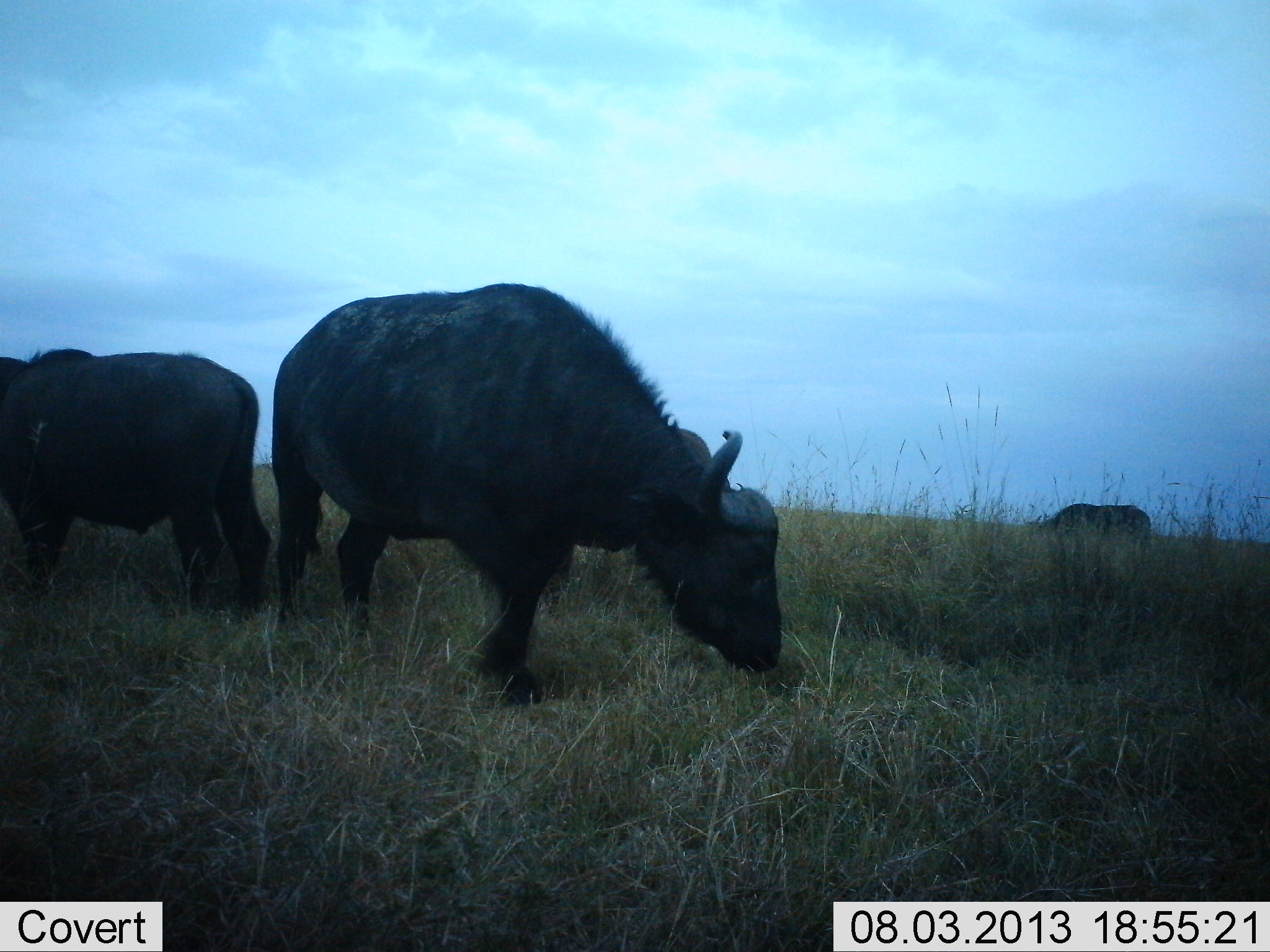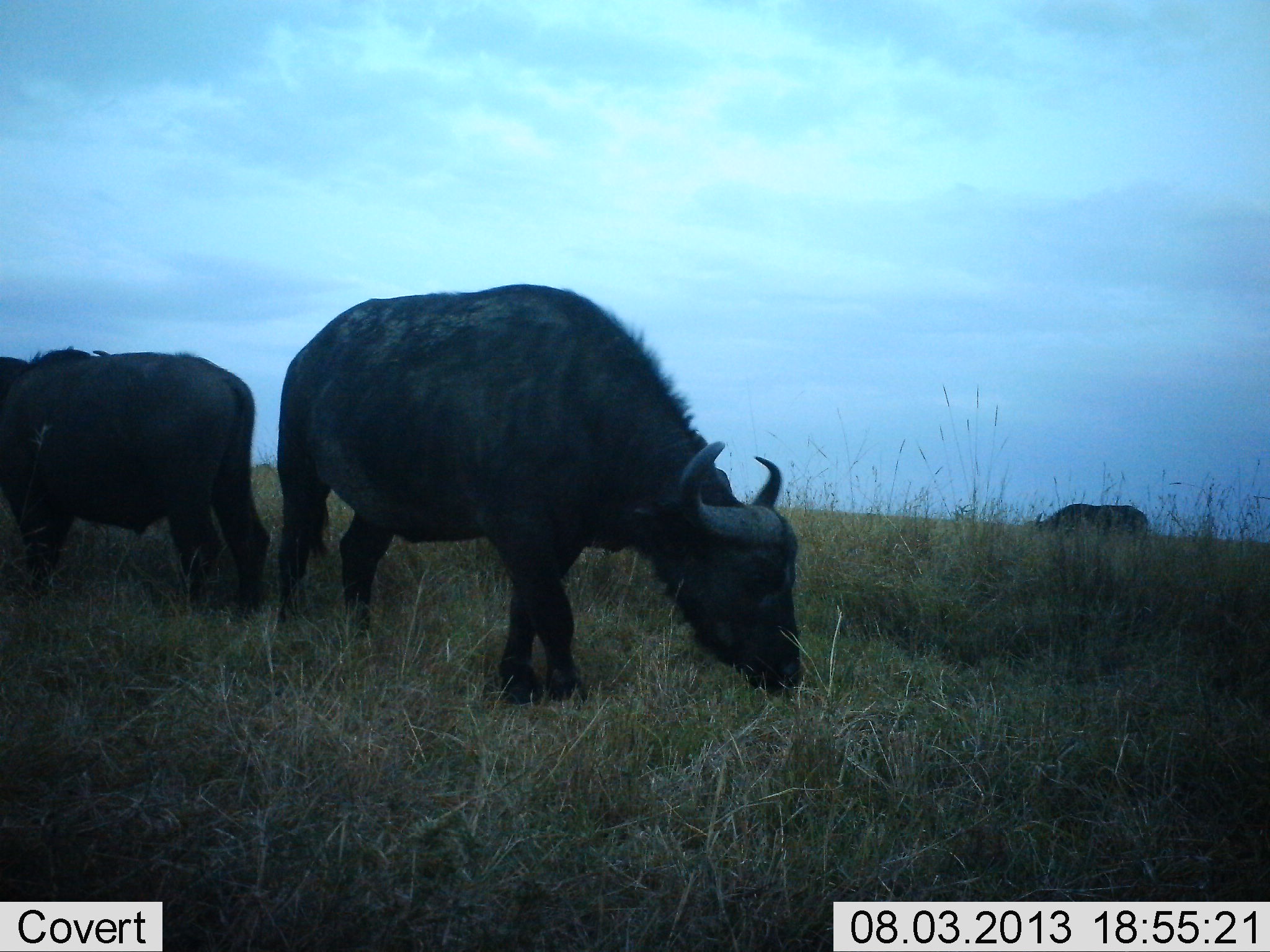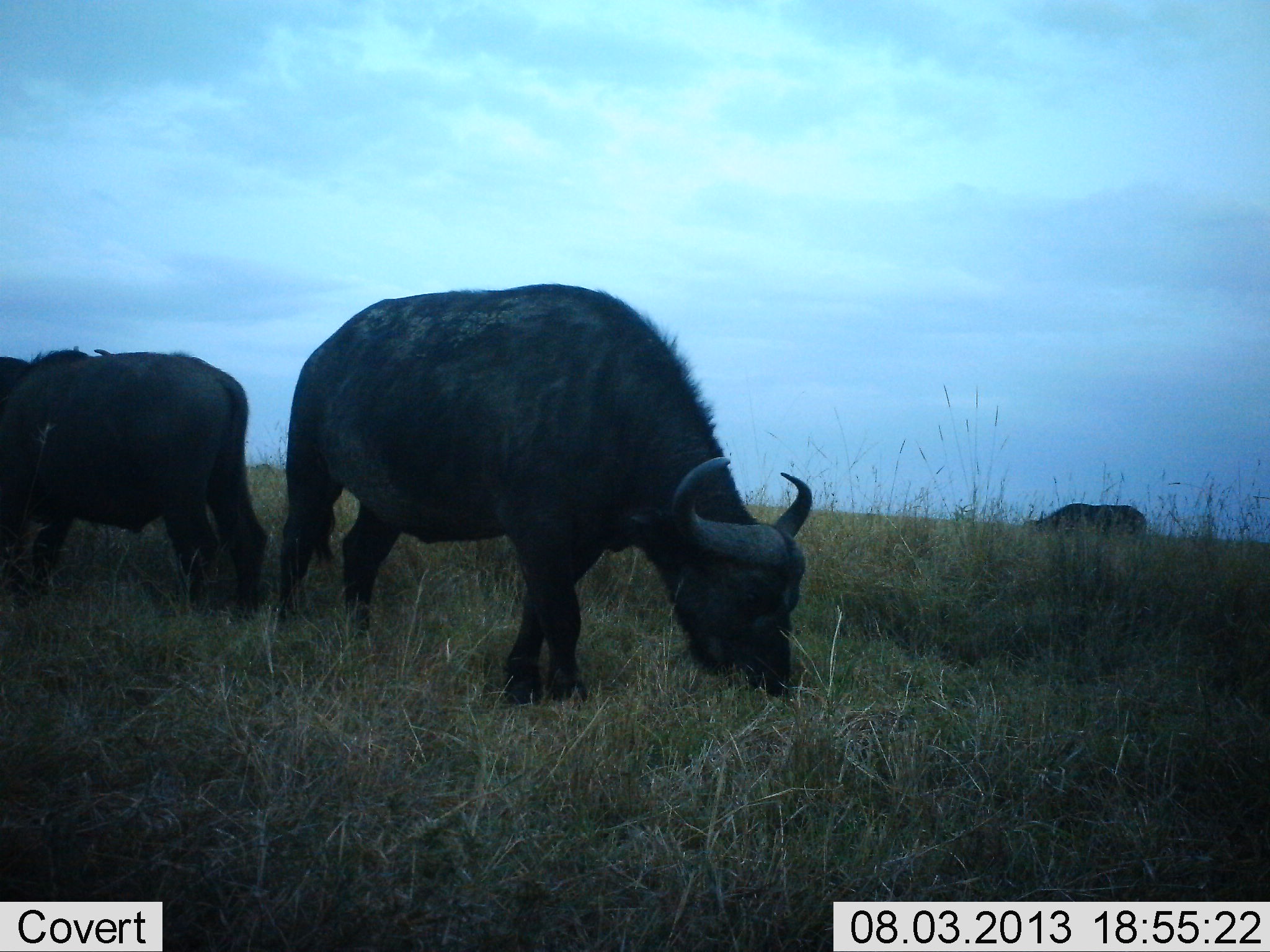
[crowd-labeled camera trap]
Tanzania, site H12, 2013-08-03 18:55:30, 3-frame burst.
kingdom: Animalia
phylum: Chordata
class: Mammalia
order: Artiodactyla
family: Bovidae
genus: Syncerus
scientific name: Syncerus caffer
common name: cape buffalo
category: buffalo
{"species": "buffalo (cape buffalo) (Syncerus caffer)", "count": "3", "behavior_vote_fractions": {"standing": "21%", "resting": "0%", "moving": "3%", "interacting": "0%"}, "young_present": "0%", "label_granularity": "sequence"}